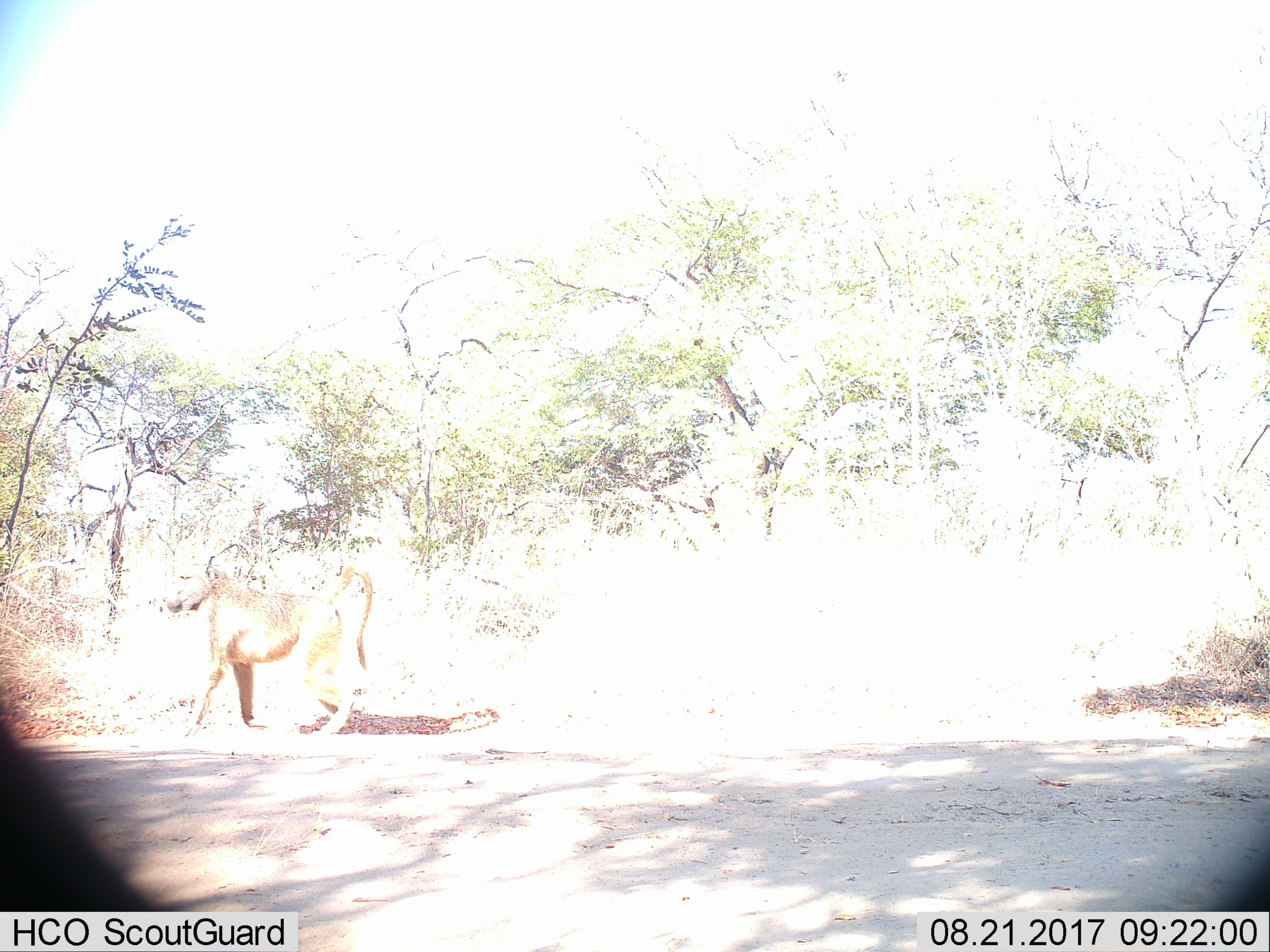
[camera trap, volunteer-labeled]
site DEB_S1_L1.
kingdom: Animalia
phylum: Chordata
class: Mammalia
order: Primates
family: Cercopithecidae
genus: Papio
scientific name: Papio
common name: baboon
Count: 1.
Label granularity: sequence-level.